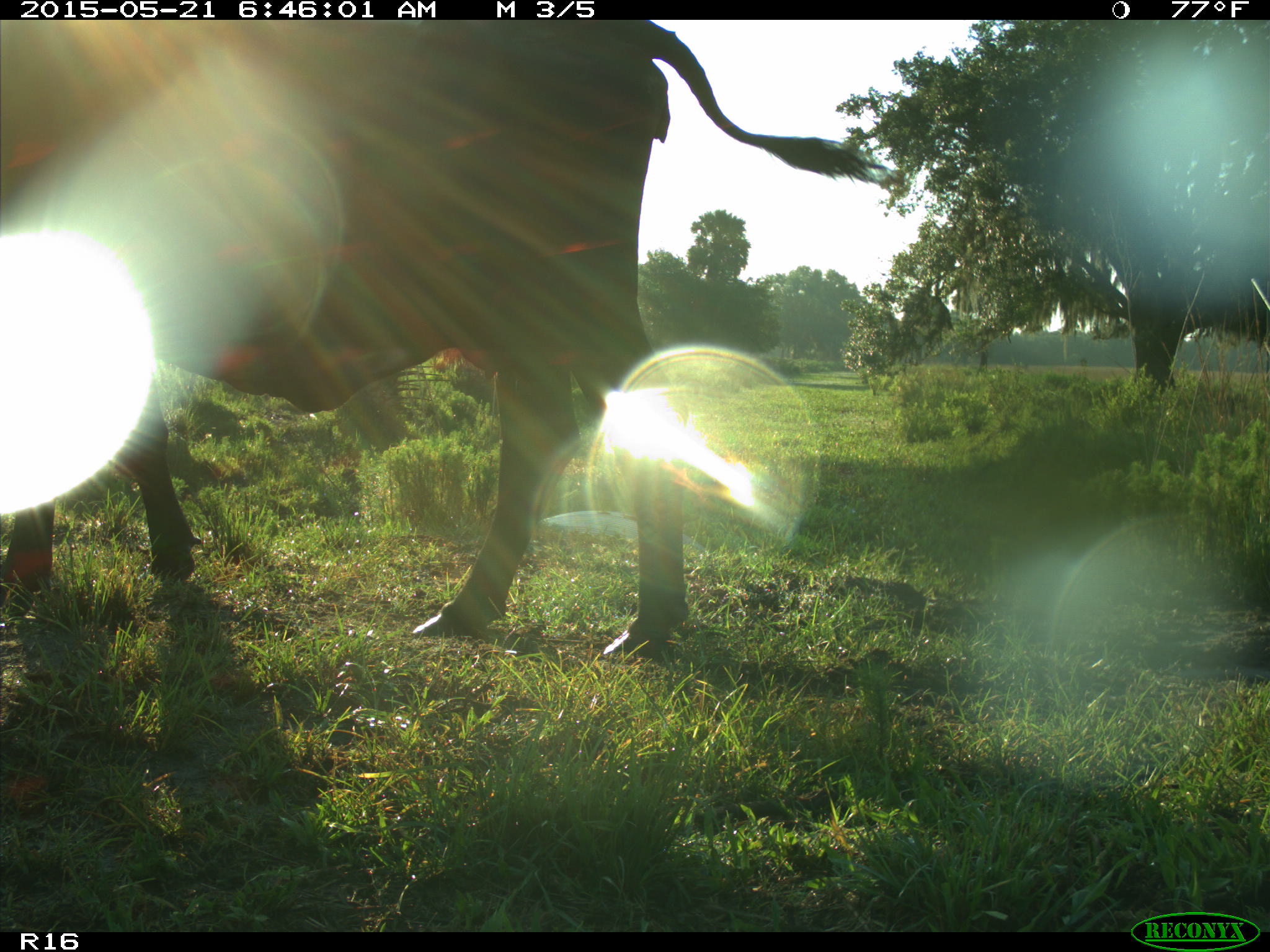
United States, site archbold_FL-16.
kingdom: Animalia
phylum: Chordata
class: Mammalia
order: Artiodactyla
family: Bovidae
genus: Bos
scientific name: Bos taurus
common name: domestic cow